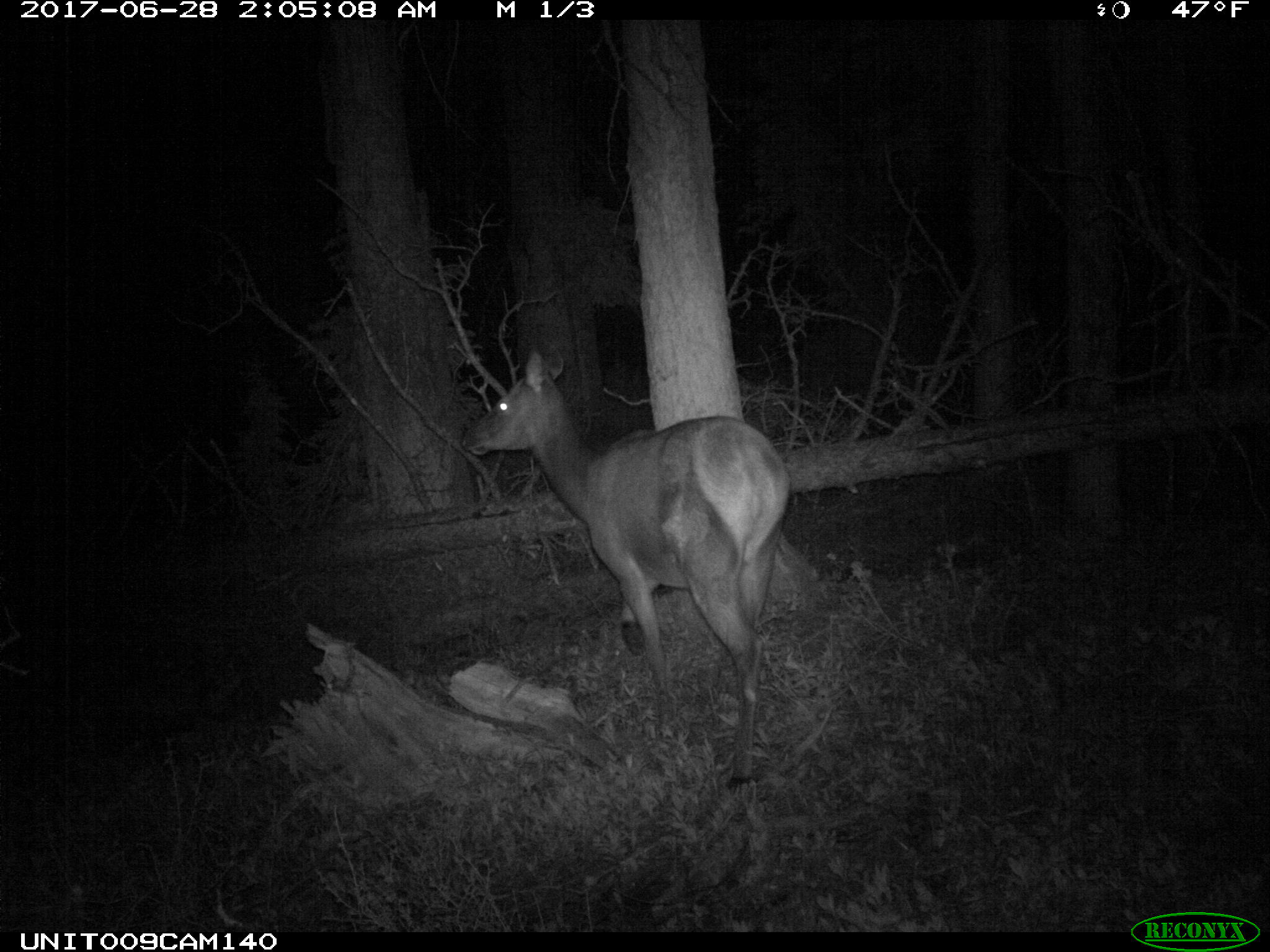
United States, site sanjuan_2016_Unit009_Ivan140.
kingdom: Animalia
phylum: Chordata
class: Mammalia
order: Artiodactyla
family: Cervidae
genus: Cervus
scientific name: Cervus elaphus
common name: red deer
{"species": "Cervus elaphus (red deer)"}